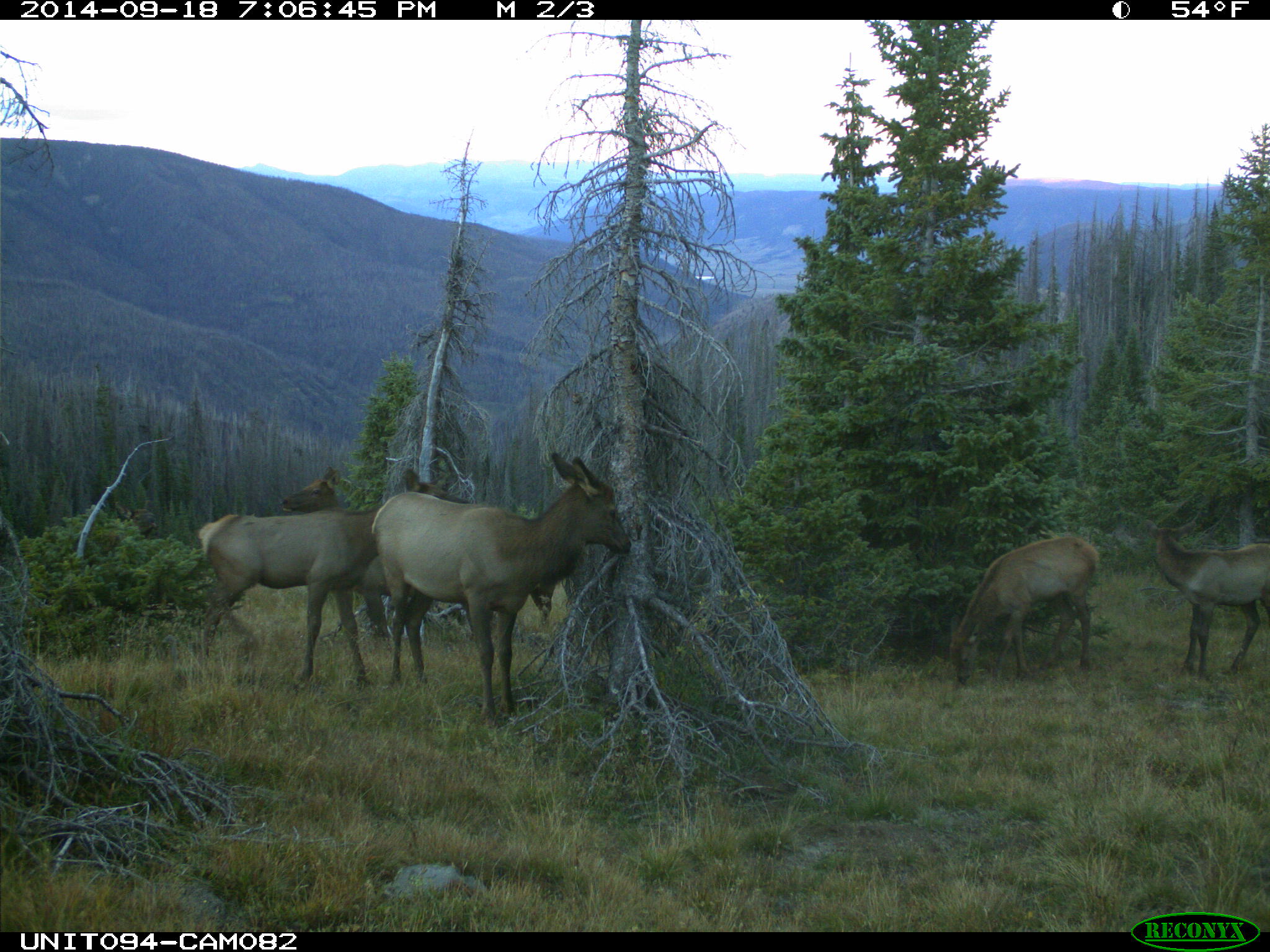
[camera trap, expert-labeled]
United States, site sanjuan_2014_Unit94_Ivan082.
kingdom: Animalia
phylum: Chordata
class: Mammalia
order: Artiodactyla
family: Cervidae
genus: Cervus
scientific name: Cervus elaphus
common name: red deer